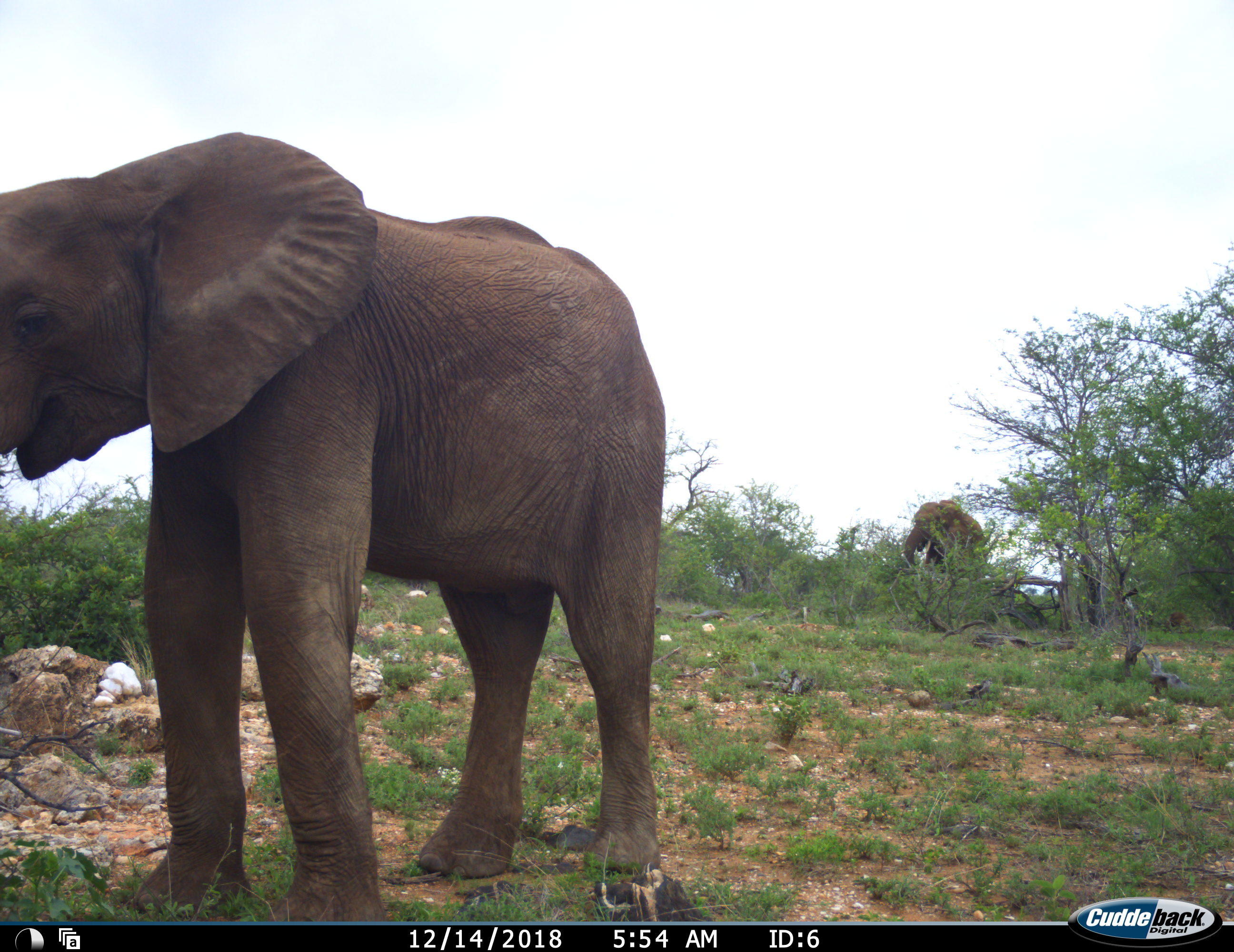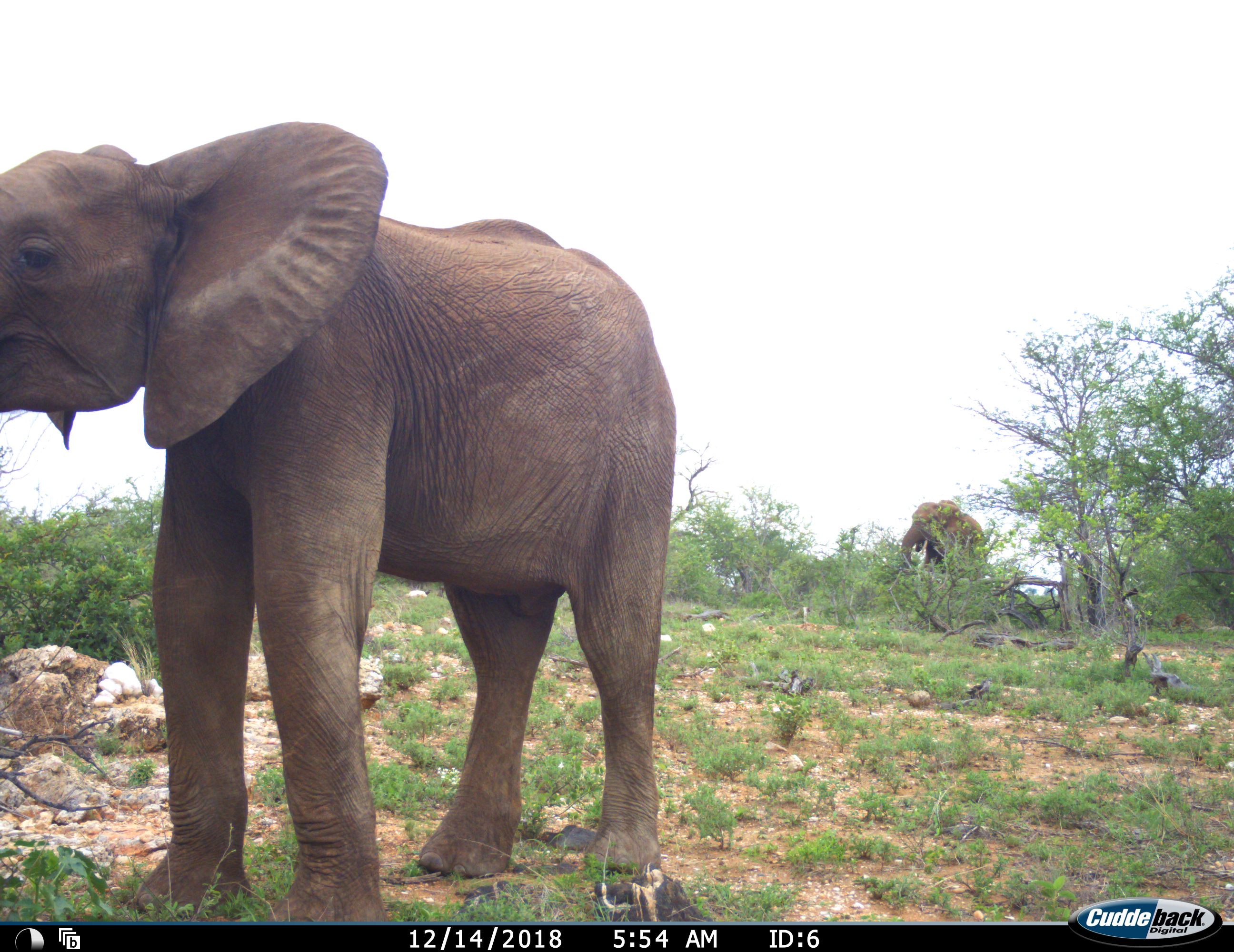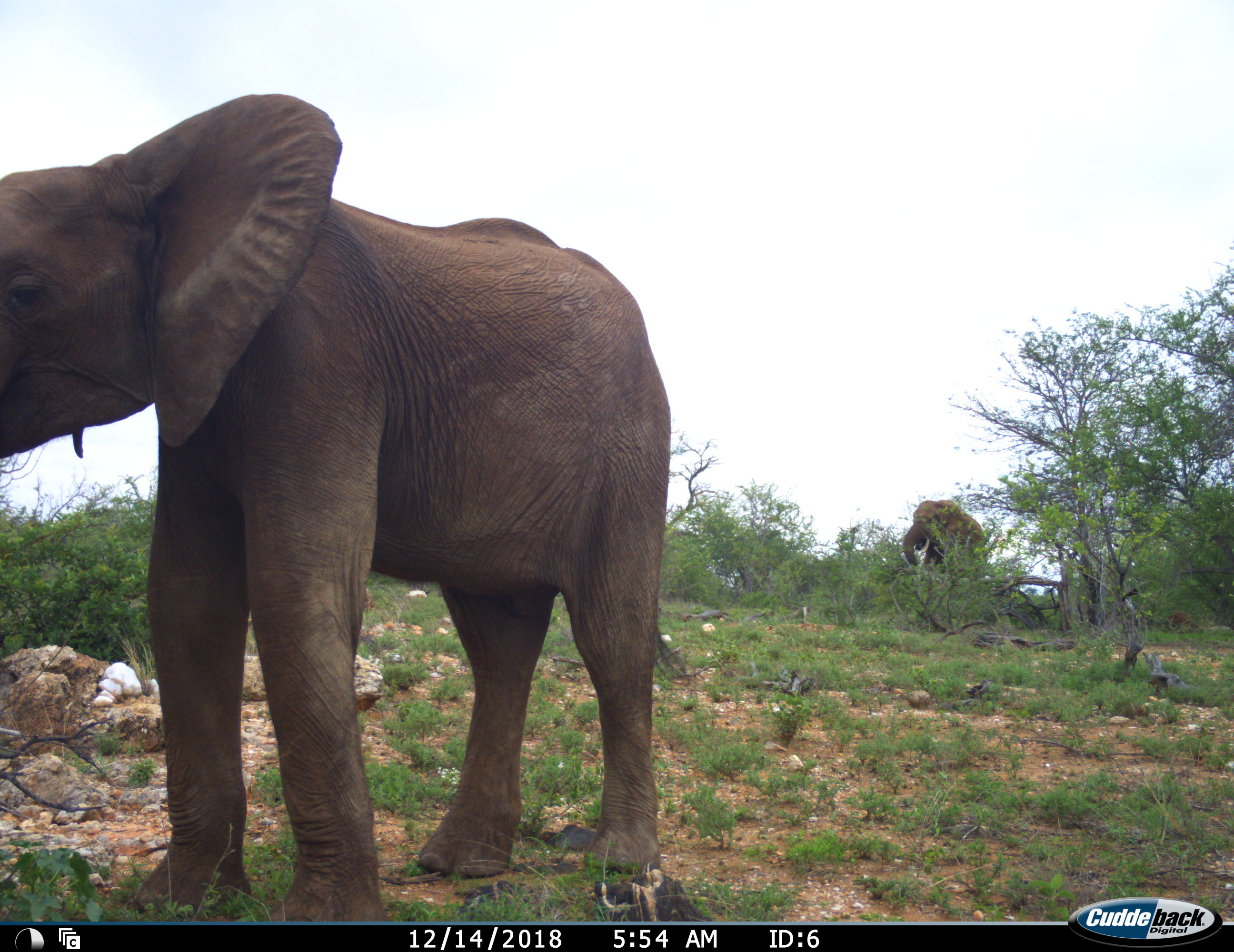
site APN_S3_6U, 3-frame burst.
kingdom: Animalia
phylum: Chordata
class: Mammalia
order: Proboscidea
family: Elephantidae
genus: Loxodonta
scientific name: Loxodonta africana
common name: african bush elephant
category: elephant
Elephant (african bush elephant) (Loxodonta africana), count 2. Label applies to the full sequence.